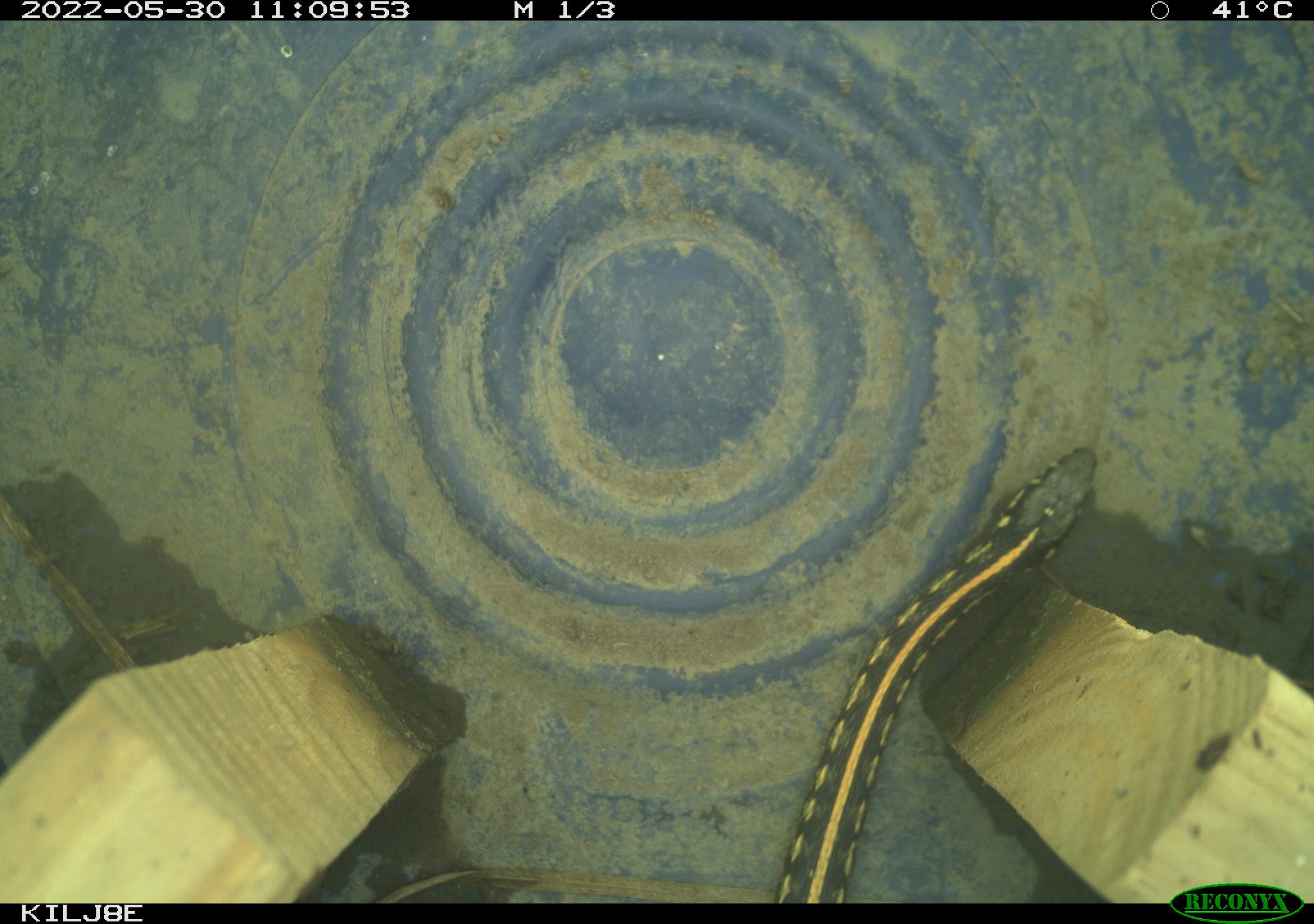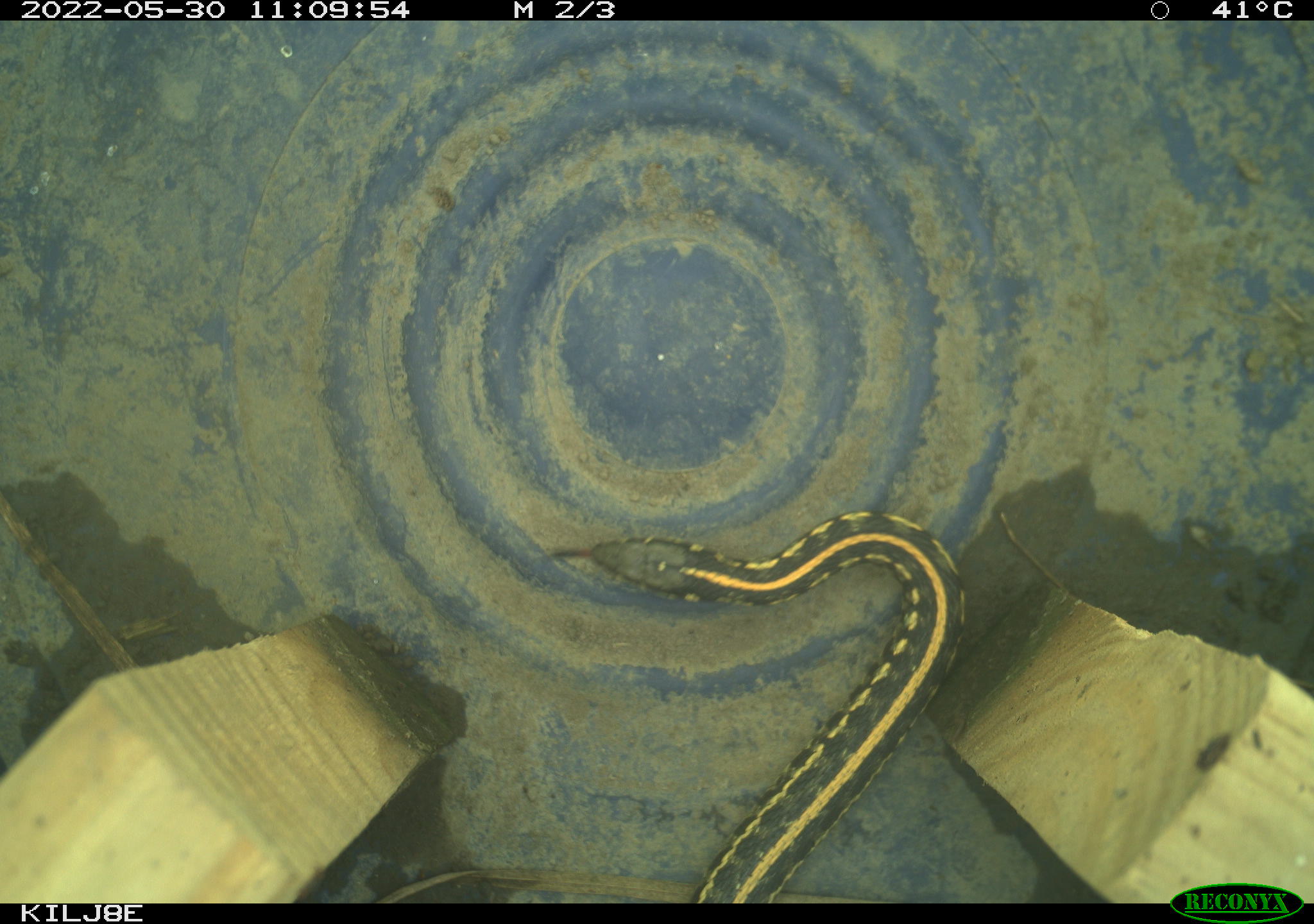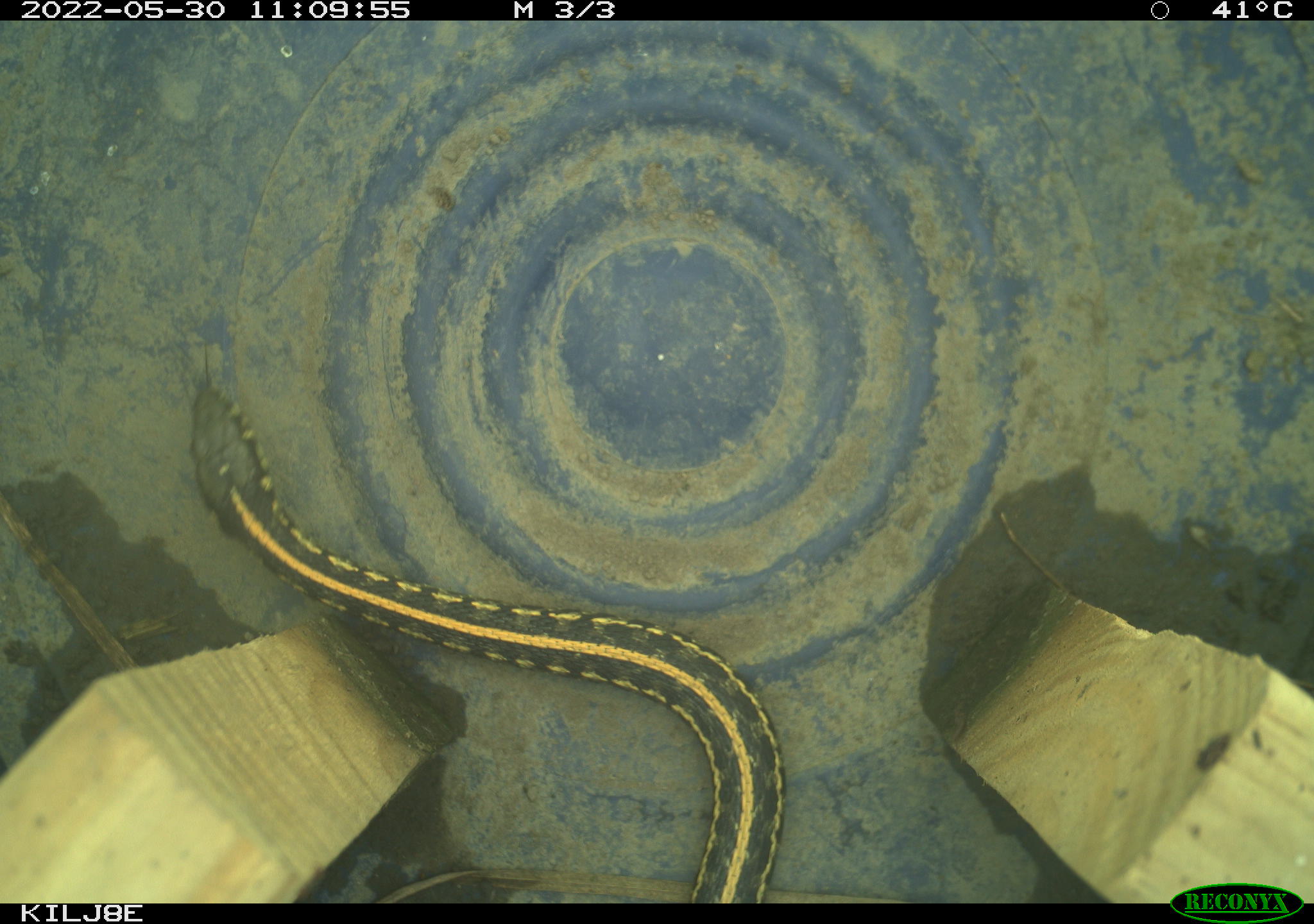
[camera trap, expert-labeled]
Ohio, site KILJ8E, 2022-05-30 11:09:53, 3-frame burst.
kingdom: Animalia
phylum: Chordata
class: Reptilia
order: Squamata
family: Colubridae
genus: Thamnophis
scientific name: Thamnophis radix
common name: plains gartersnake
Plains gartersnake (Thamnophis radix).